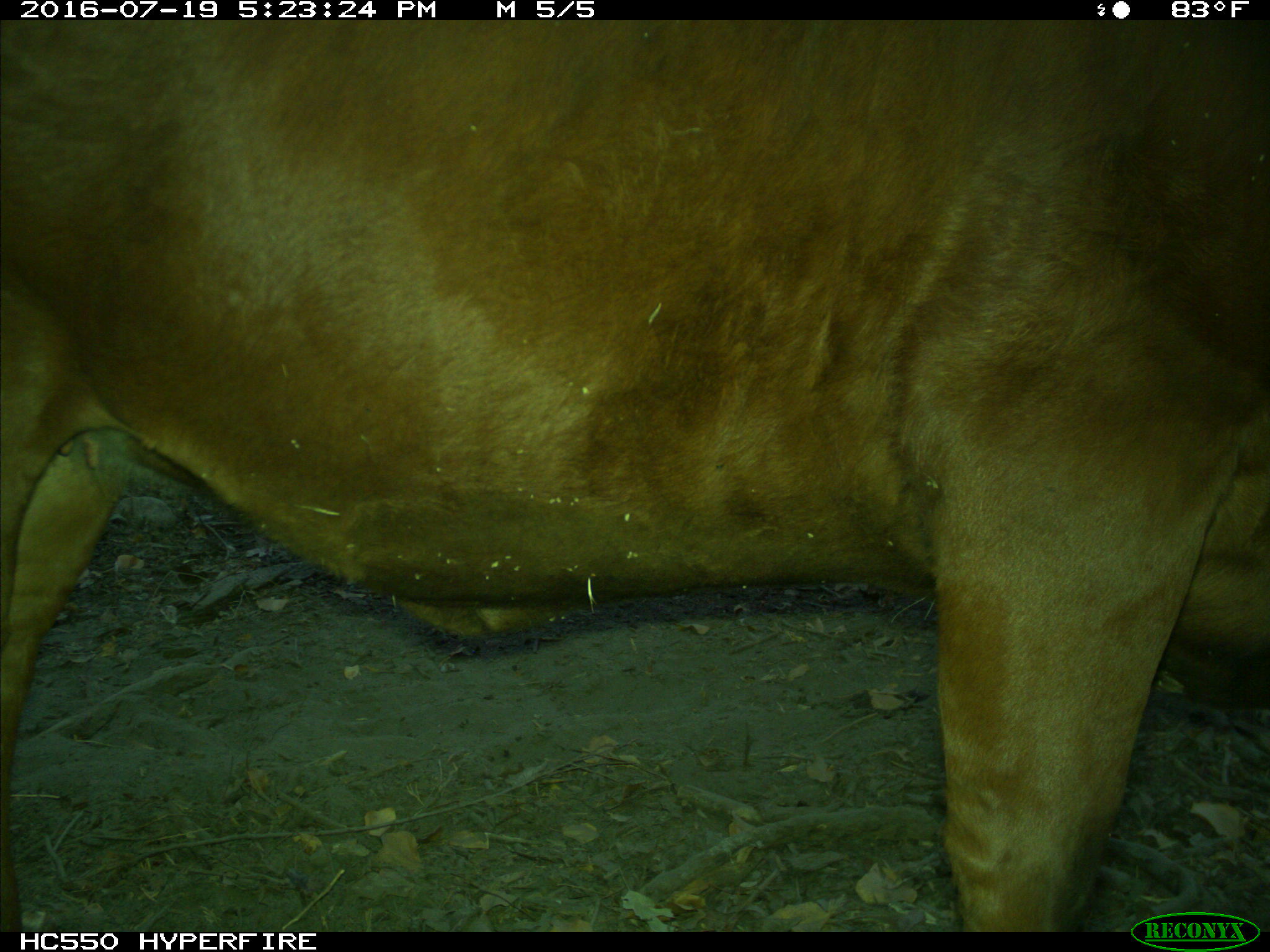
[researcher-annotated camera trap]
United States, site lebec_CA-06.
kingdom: Animalia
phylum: Chordata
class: Mammalia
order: Artiodactyla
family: Bovidae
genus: Bos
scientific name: Bos taurus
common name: domestic cow